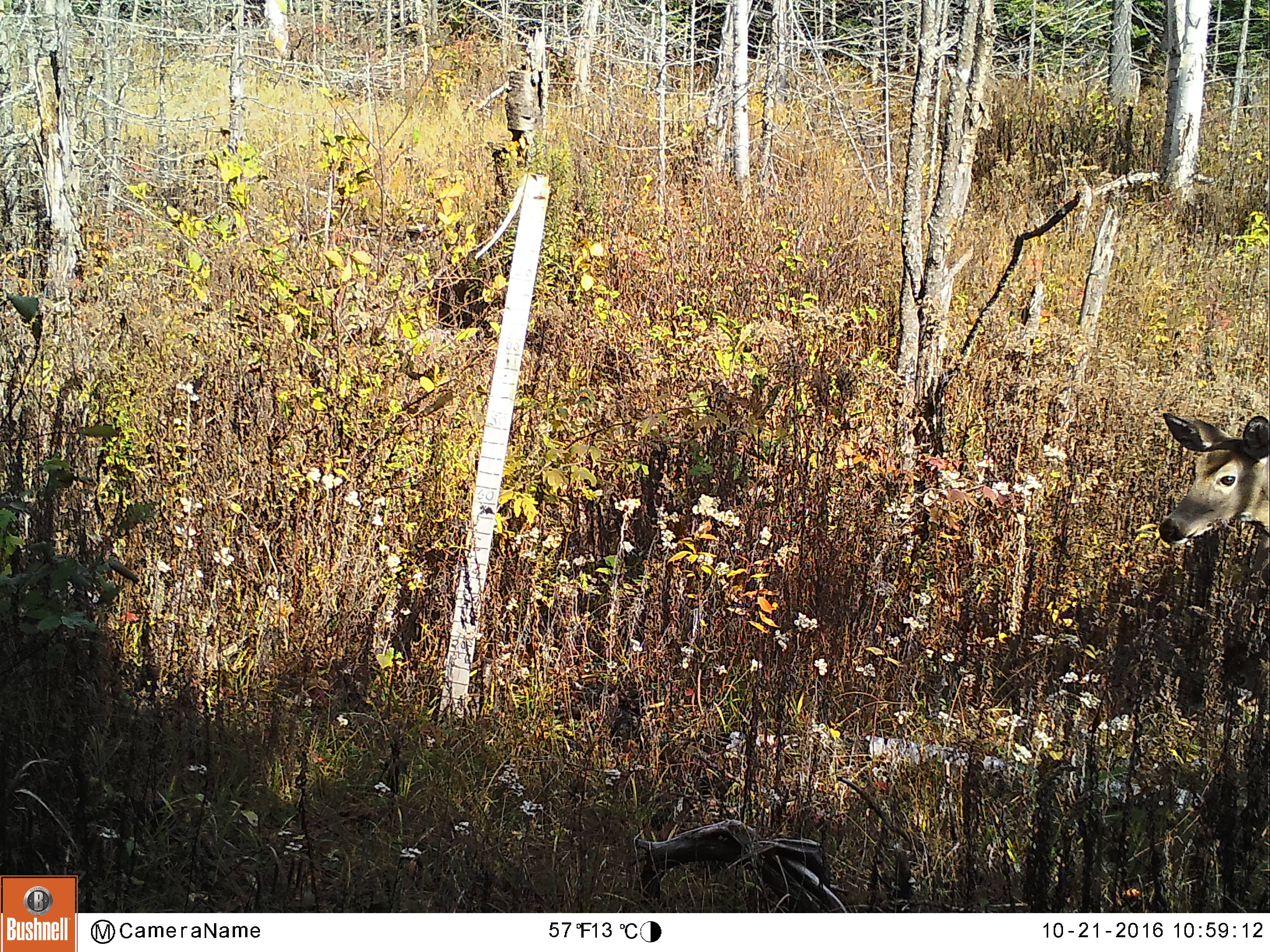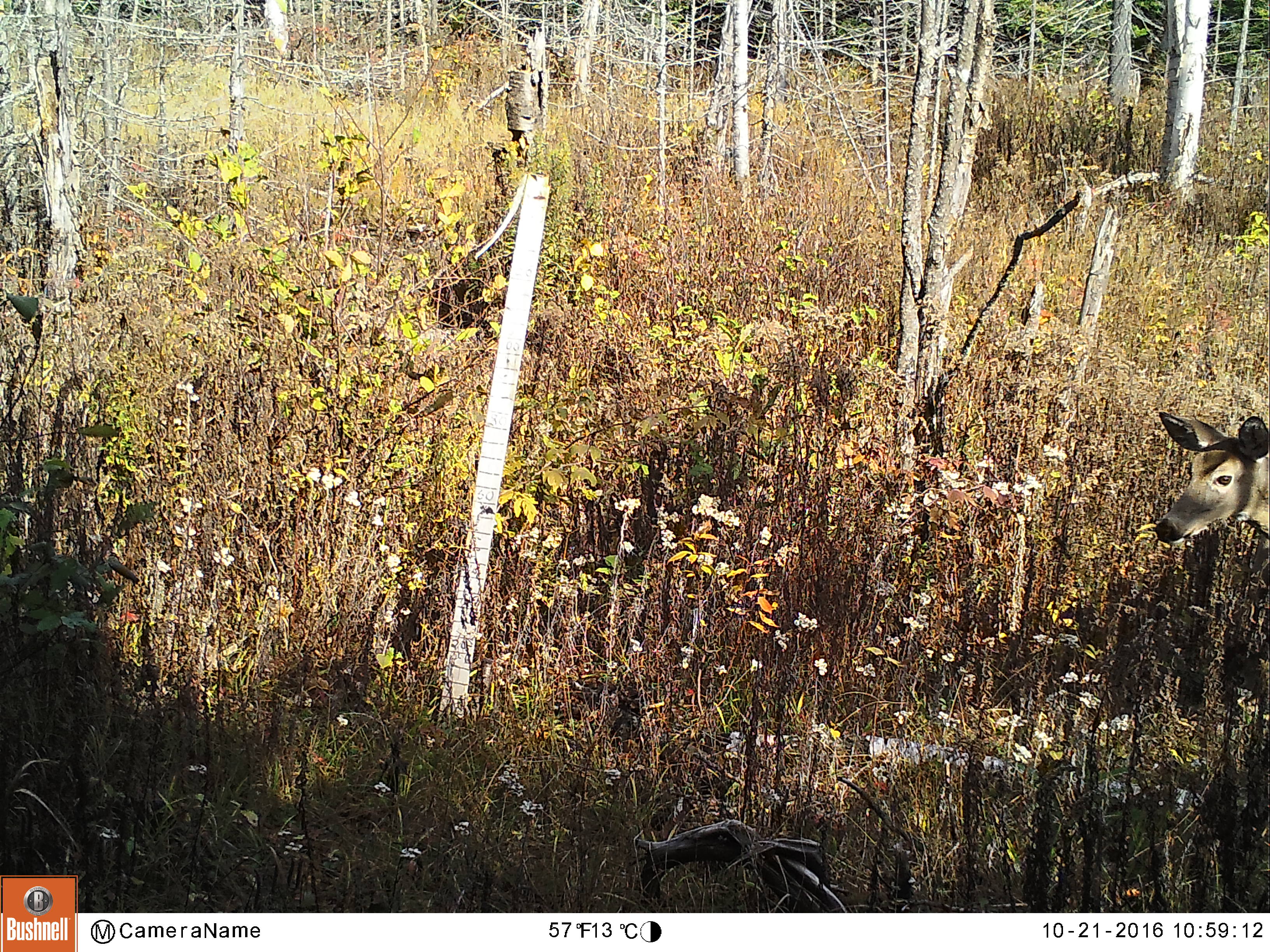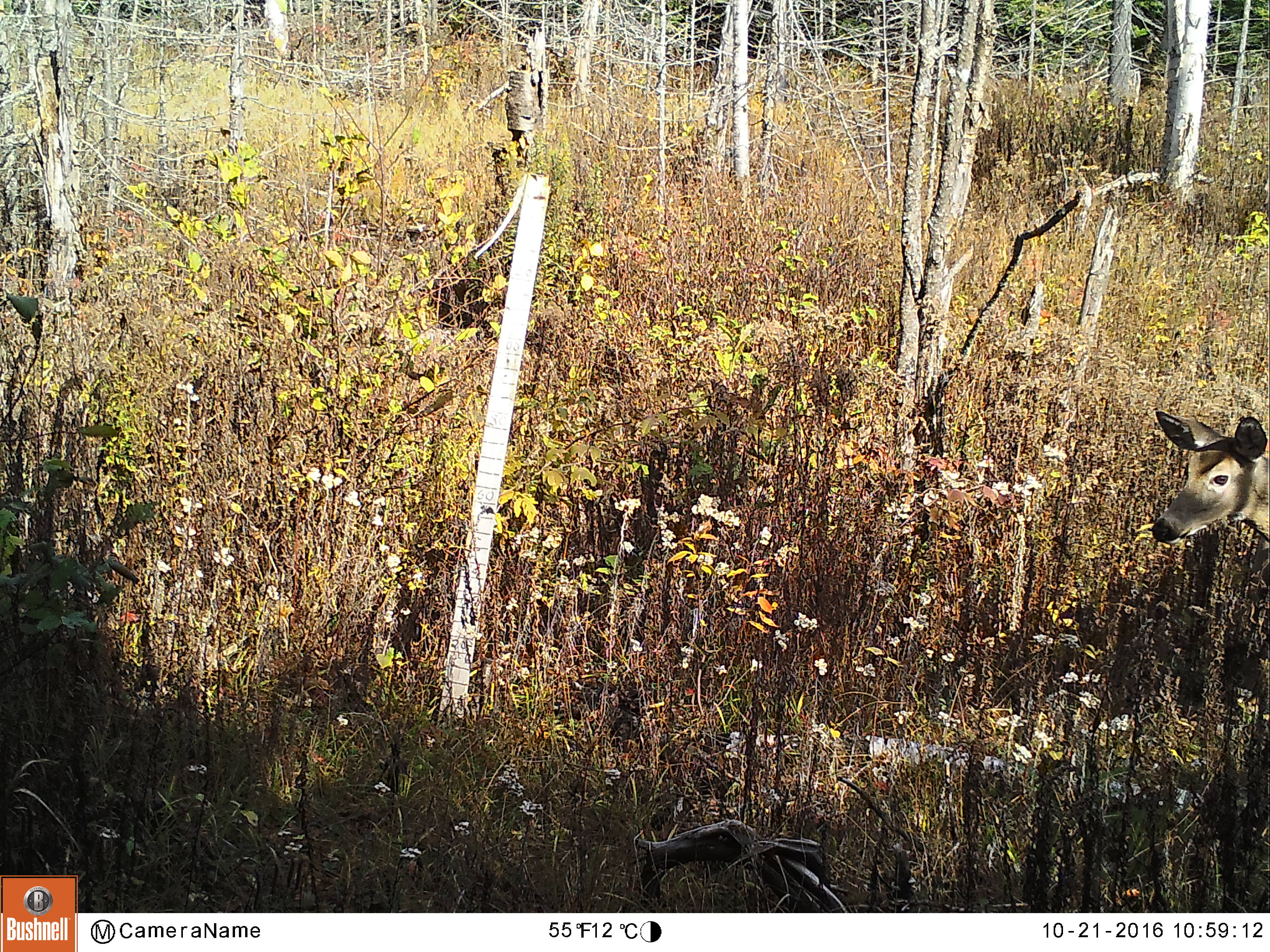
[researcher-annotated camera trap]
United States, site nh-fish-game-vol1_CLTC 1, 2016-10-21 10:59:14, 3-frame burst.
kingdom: Animalia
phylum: Chordata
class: Mammalia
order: Artiodactyla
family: Cervidae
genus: Odocoileus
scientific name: Odocoileus virginianus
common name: white-tailed deer